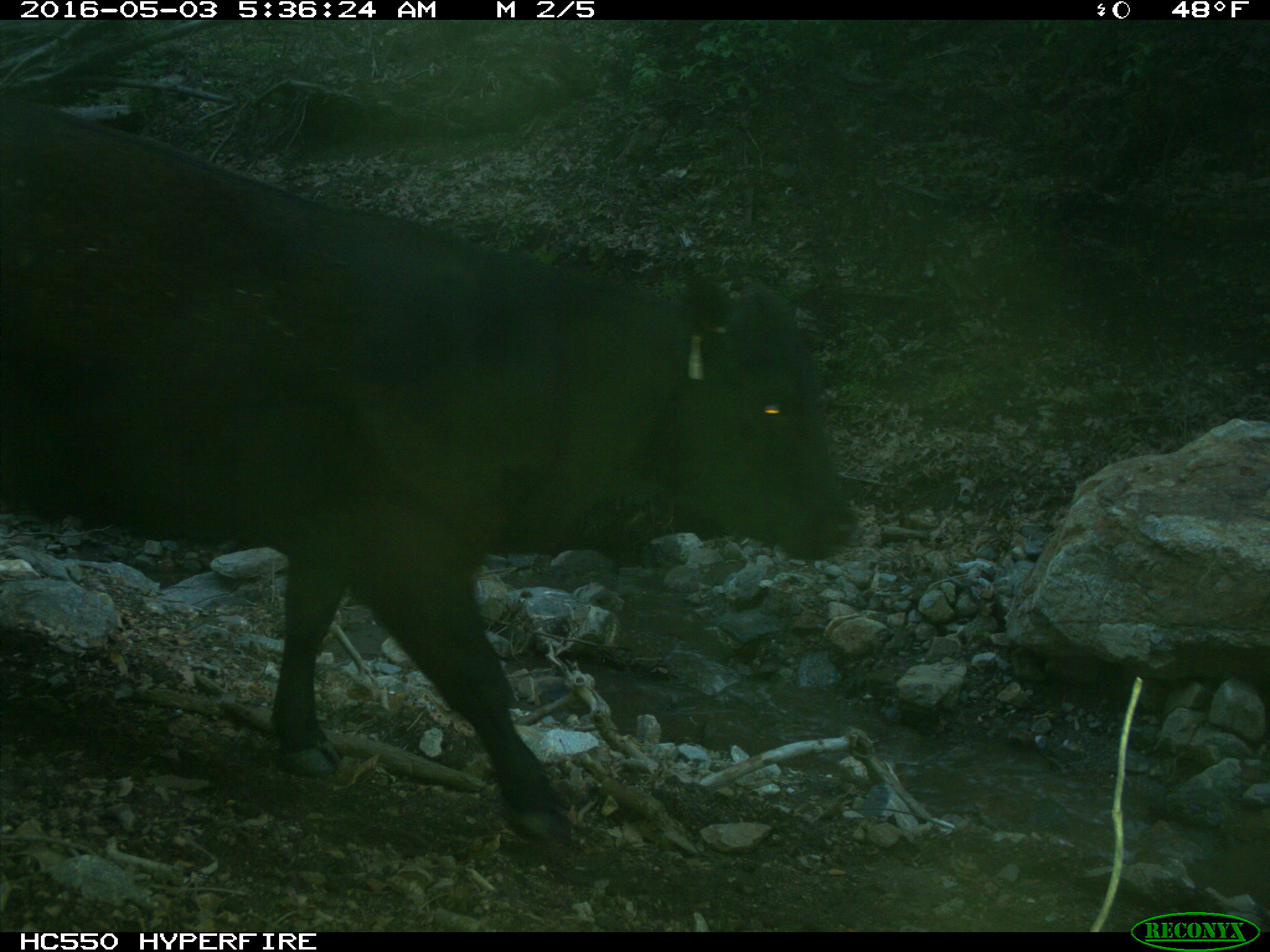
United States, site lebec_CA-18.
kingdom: Animalia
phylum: Chordata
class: Mammalia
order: Artiodactyla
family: Bovidae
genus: Bos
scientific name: Bos taurus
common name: domestic cow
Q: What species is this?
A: Bos taurus (domestic cow).